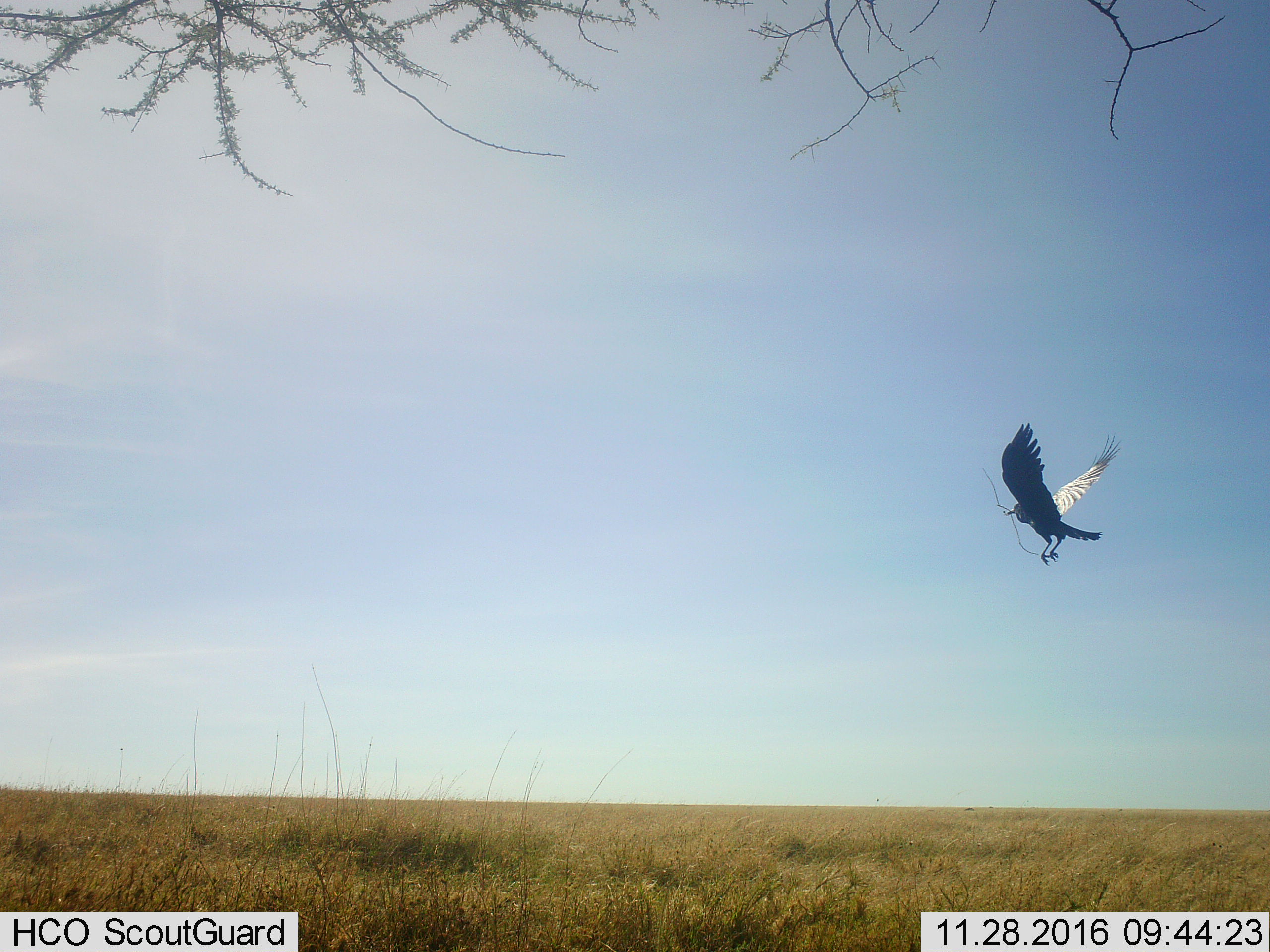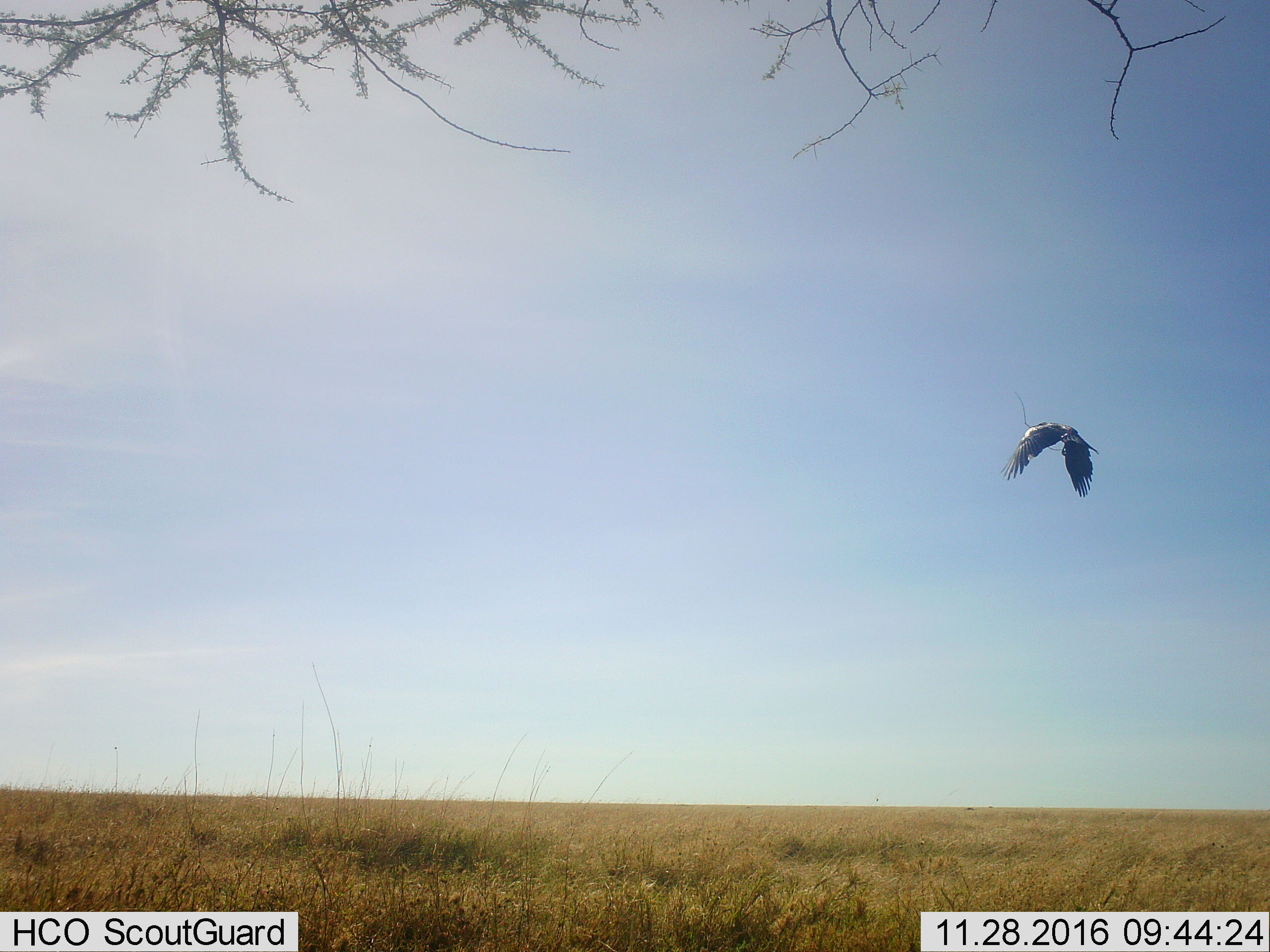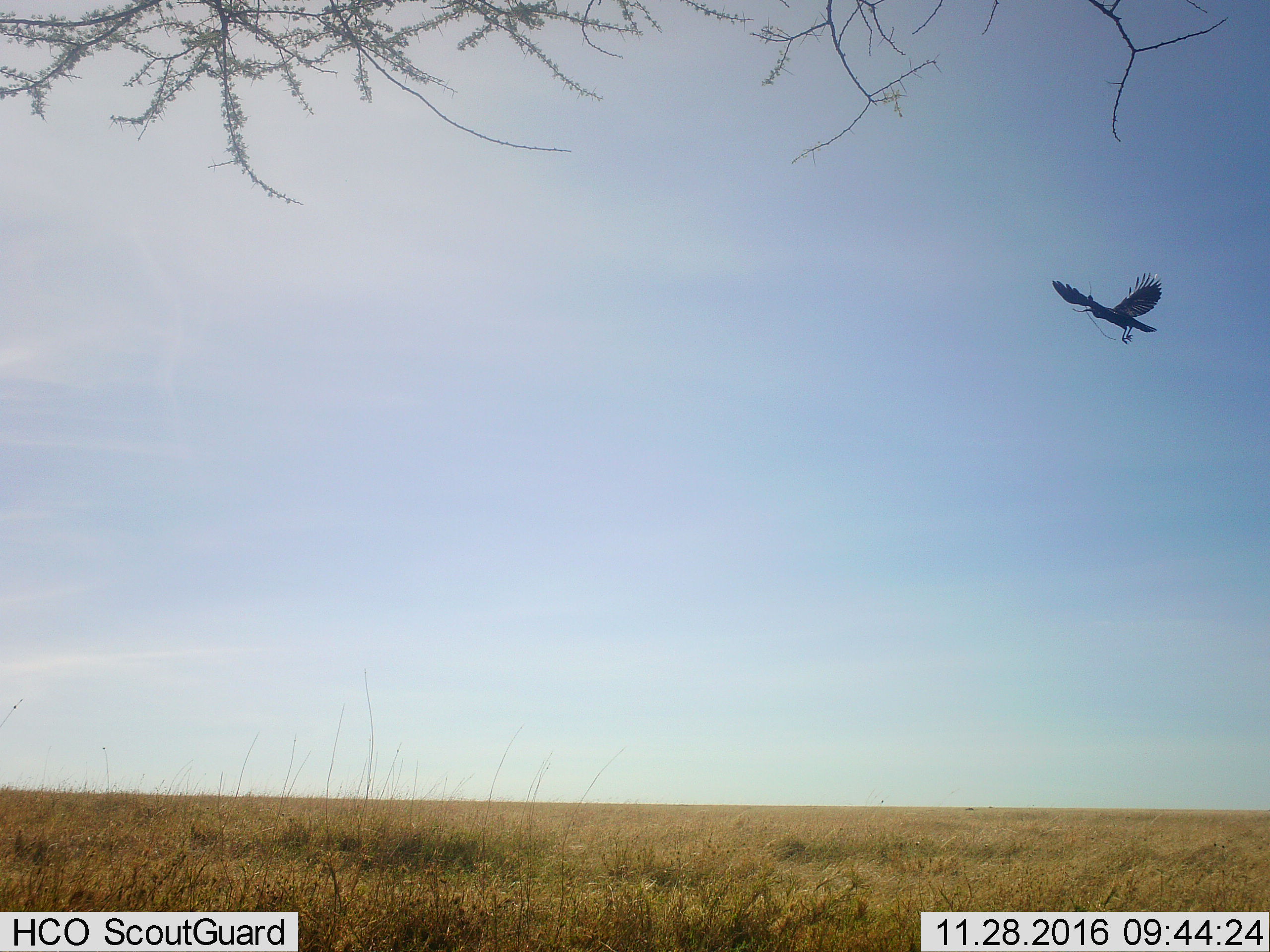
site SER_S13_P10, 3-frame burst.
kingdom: Animalia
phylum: Chordata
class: Aves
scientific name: Aves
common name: bird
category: birdother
Birdother (bird) (Aves), count 1. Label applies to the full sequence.